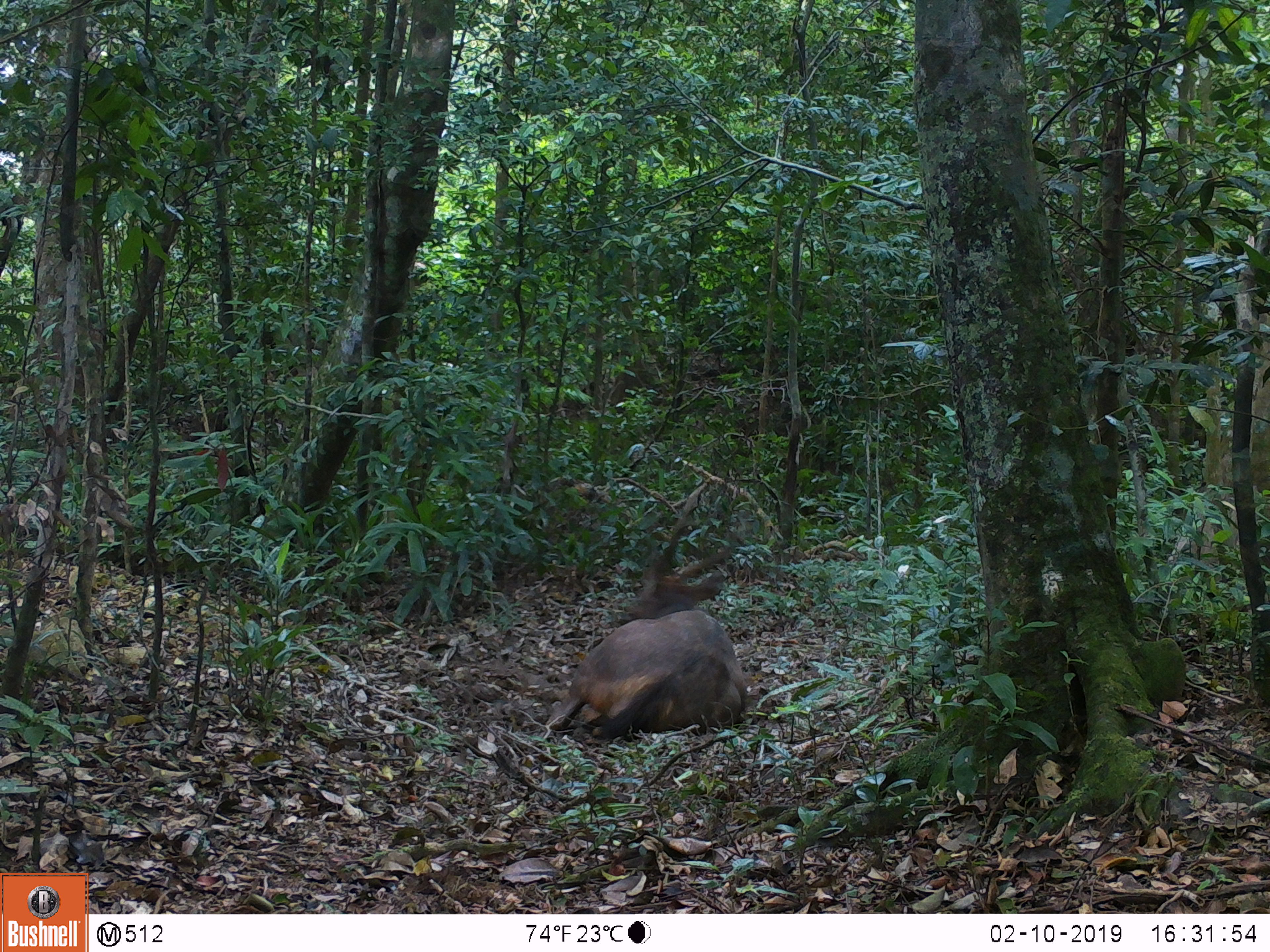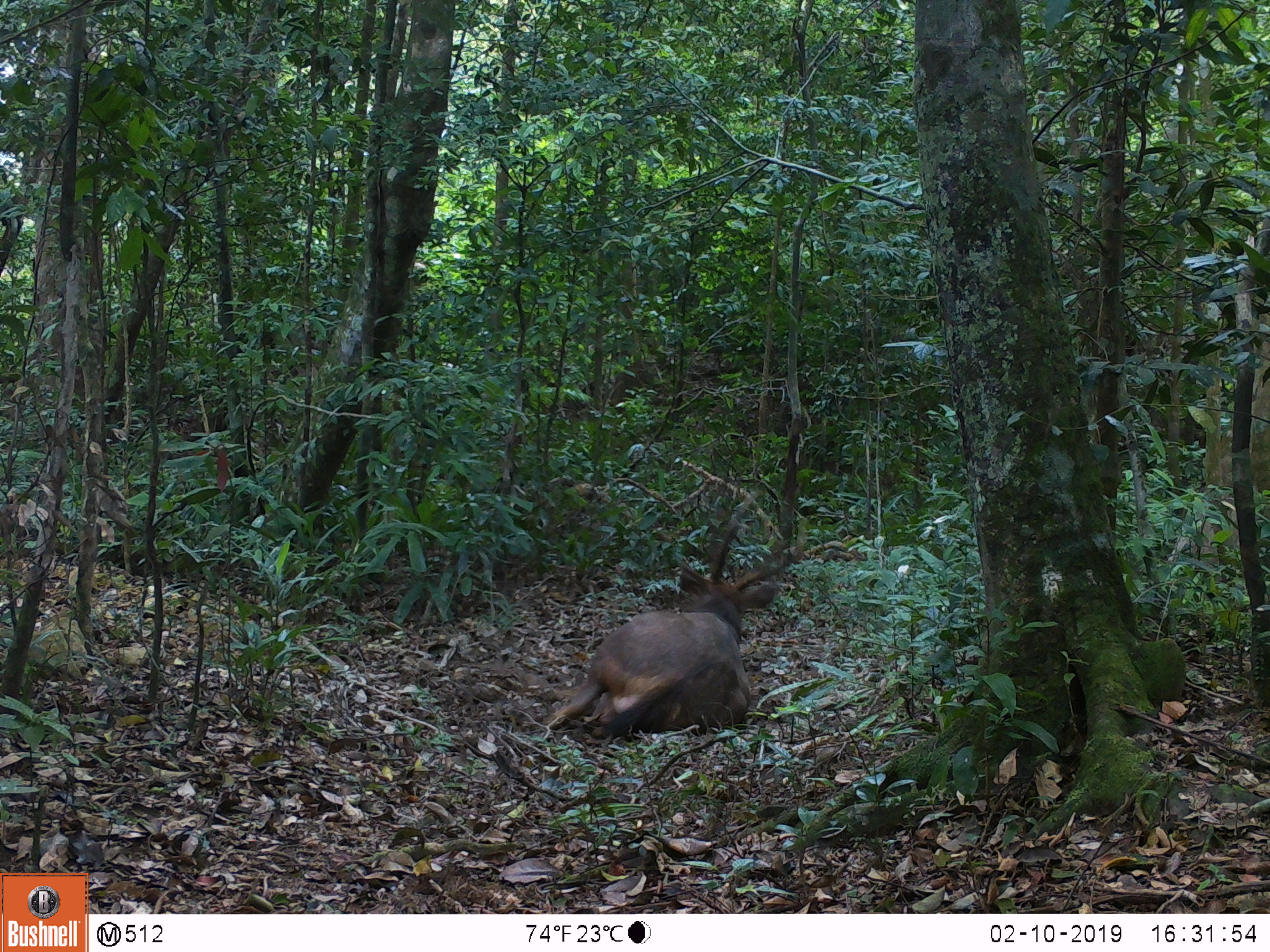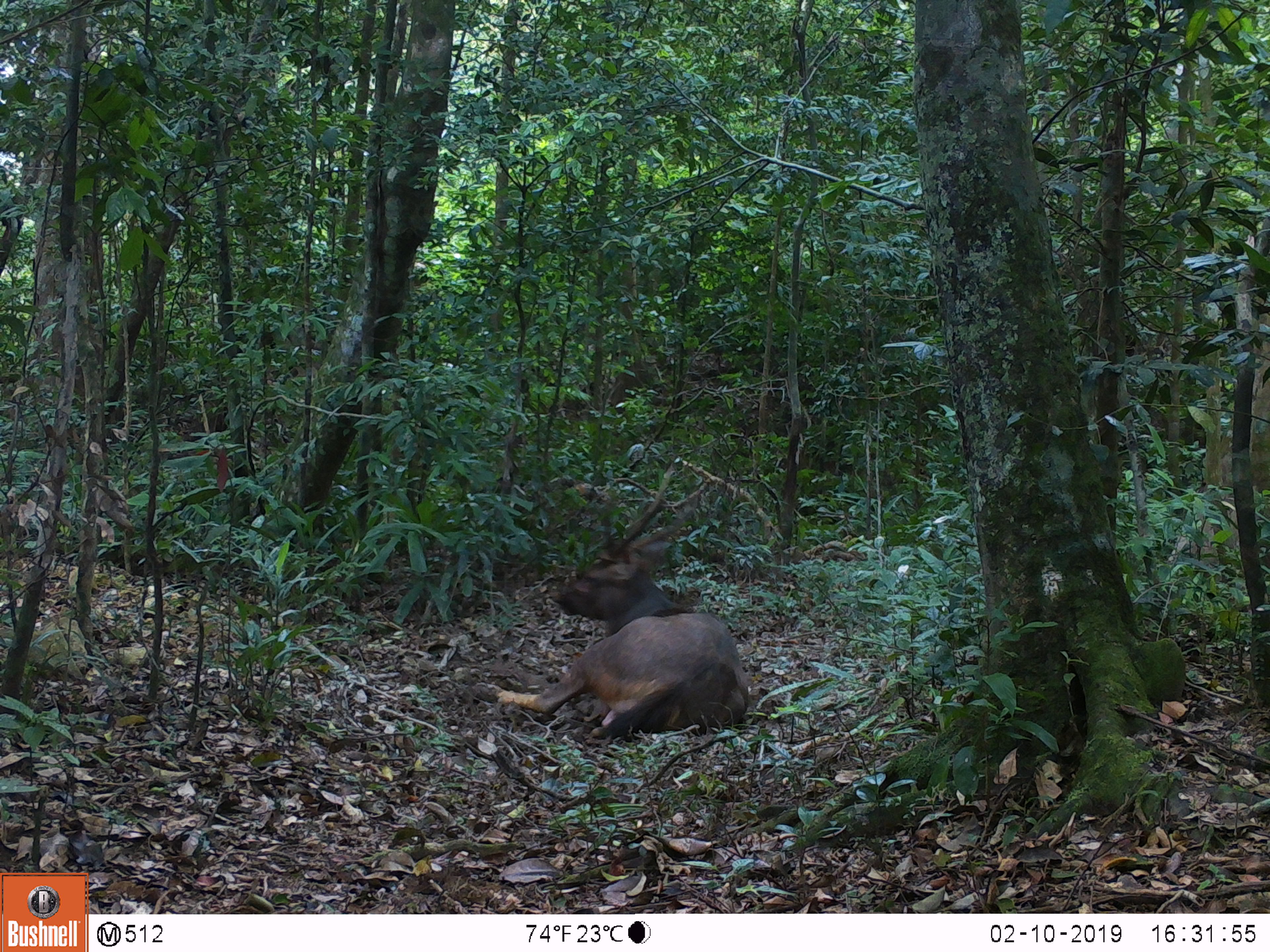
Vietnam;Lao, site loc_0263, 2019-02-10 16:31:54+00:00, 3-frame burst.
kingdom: Animalia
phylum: Chordata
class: Mammalia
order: Artiodactyla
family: Cervidae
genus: Rusa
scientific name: Rusa unicolor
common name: sambar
Sambar (Rusa unicolor). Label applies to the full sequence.